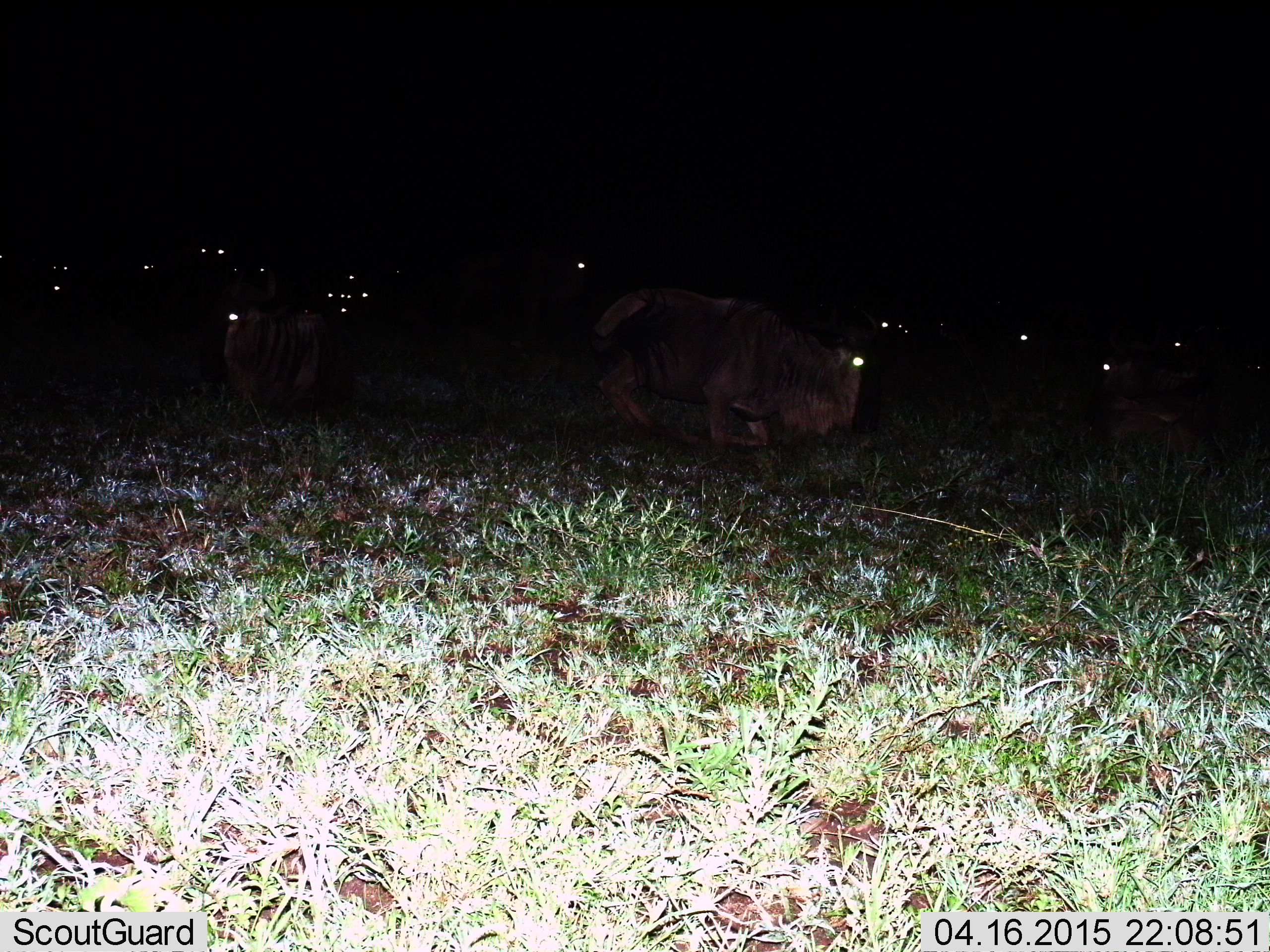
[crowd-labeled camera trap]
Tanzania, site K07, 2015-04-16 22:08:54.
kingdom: Animalia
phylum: Chordata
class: Mammalia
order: Artiodactyla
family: Bovidae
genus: Connochaetes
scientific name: Connochaetes taurinus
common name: blue wildebeest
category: wildebeest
Wildebeest (blue wildebeest) (Connochaetes taurinus), count 11-50. Behavior (volunteer vote fractions): standing 30%, resting 70%, moving 20%, interacting 0%. Young present (vote fraction): 0%. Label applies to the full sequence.